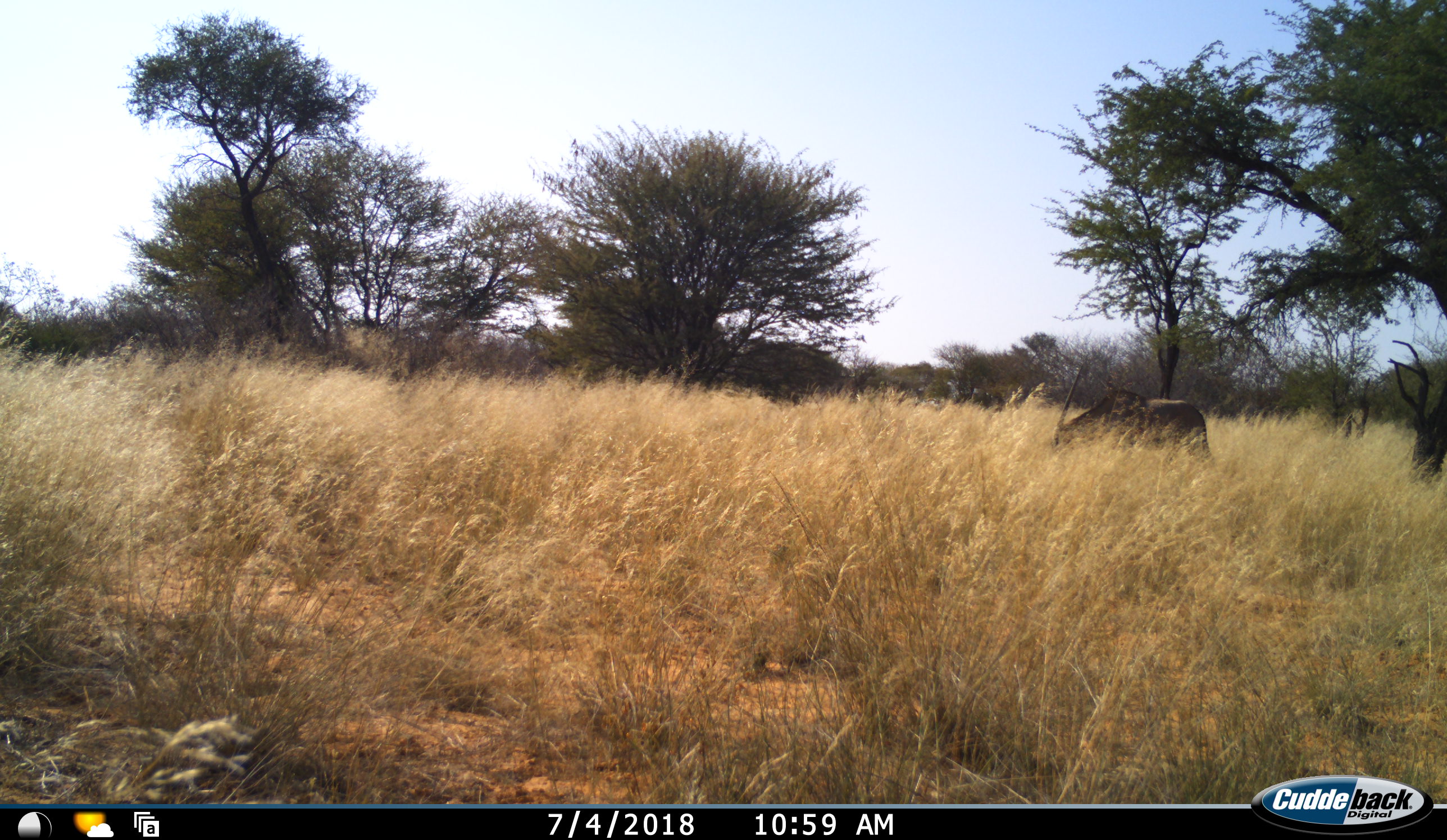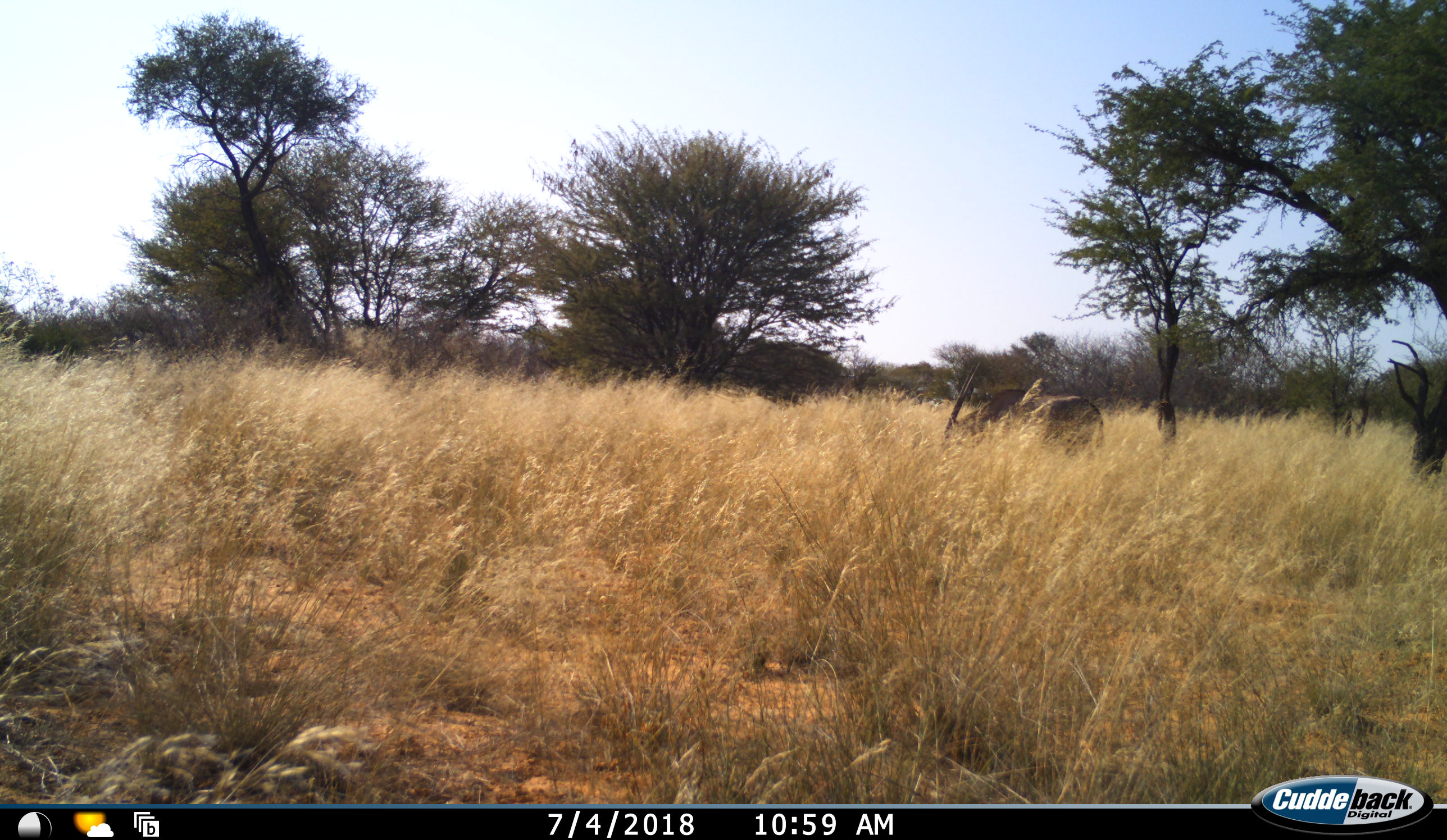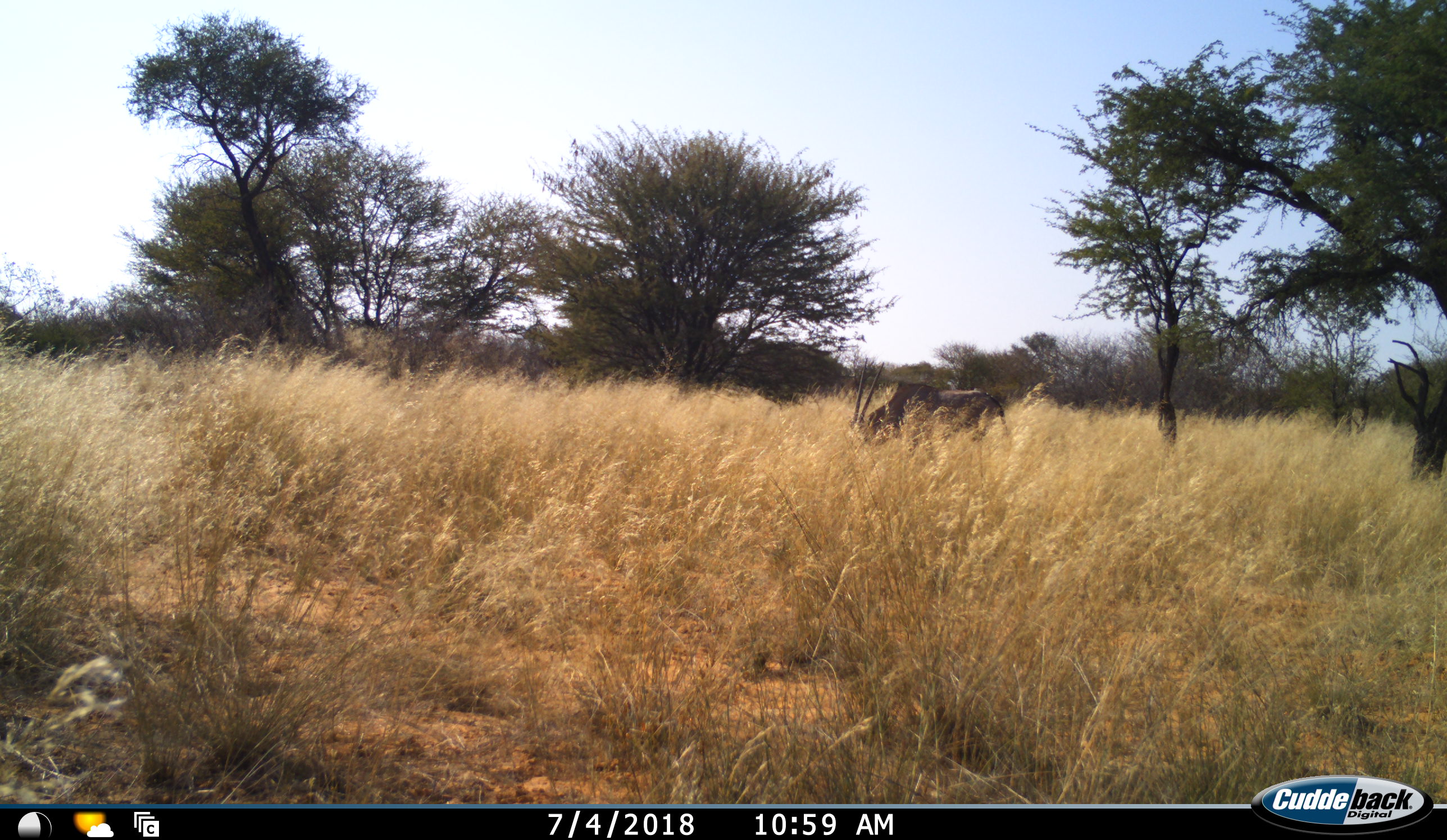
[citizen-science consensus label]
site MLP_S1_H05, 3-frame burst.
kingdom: Animalia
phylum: Chordata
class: Mammalia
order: Artiodactyla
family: Bovidae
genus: Oryx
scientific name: Oryx gazella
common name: gemsbok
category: oryx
Oryx (gemsbok) (Oryx gazella), count 1. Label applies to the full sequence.